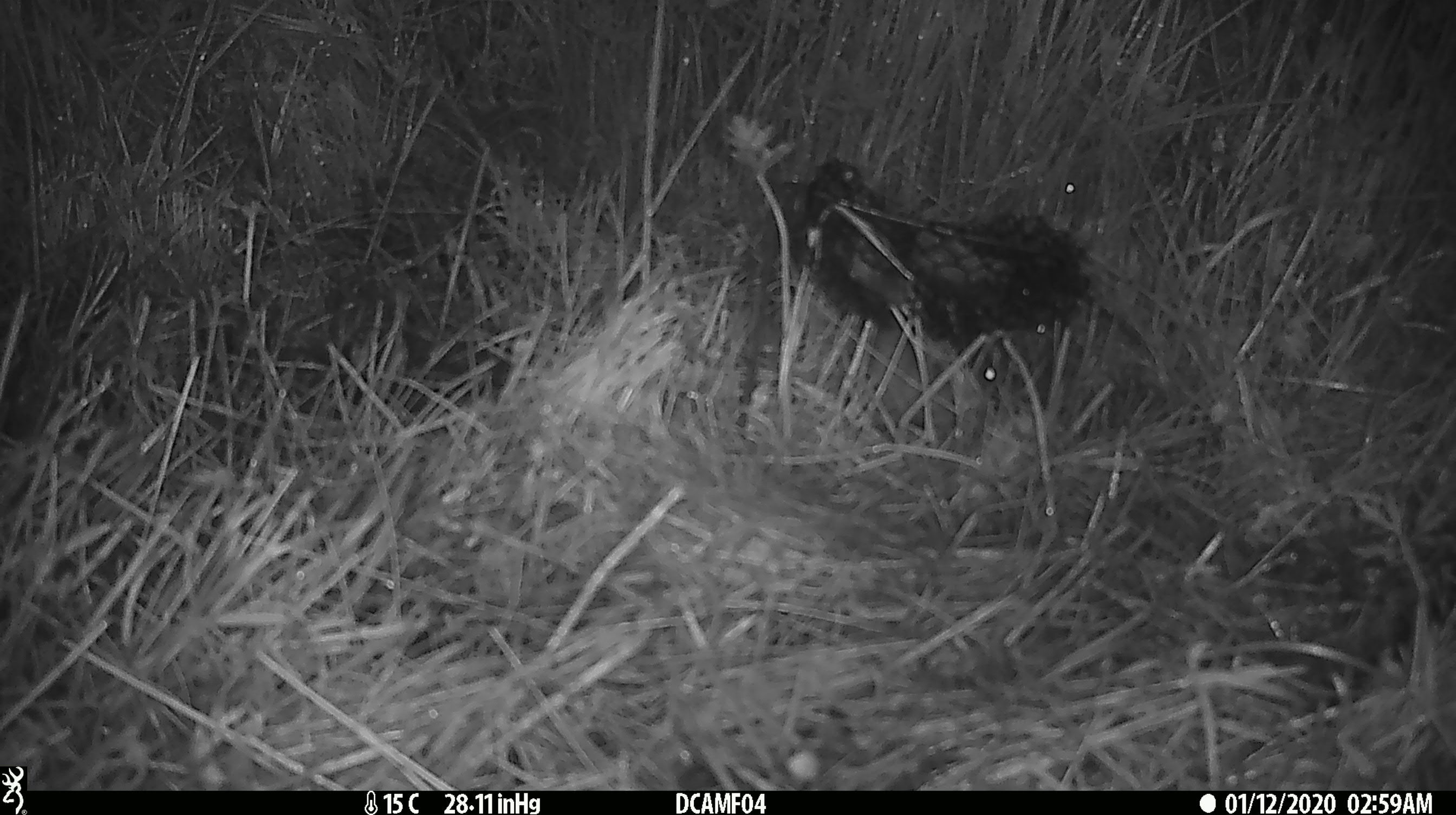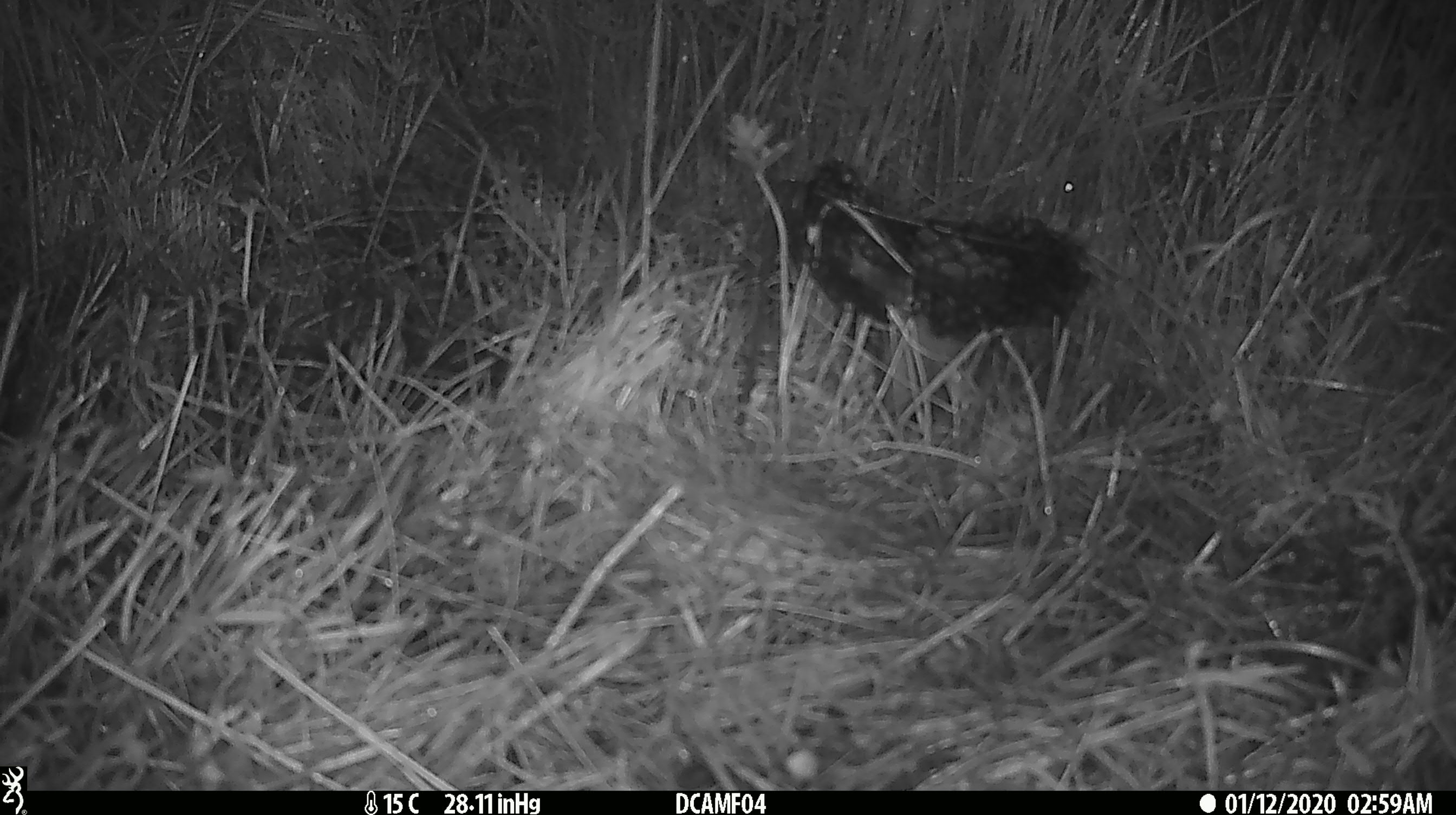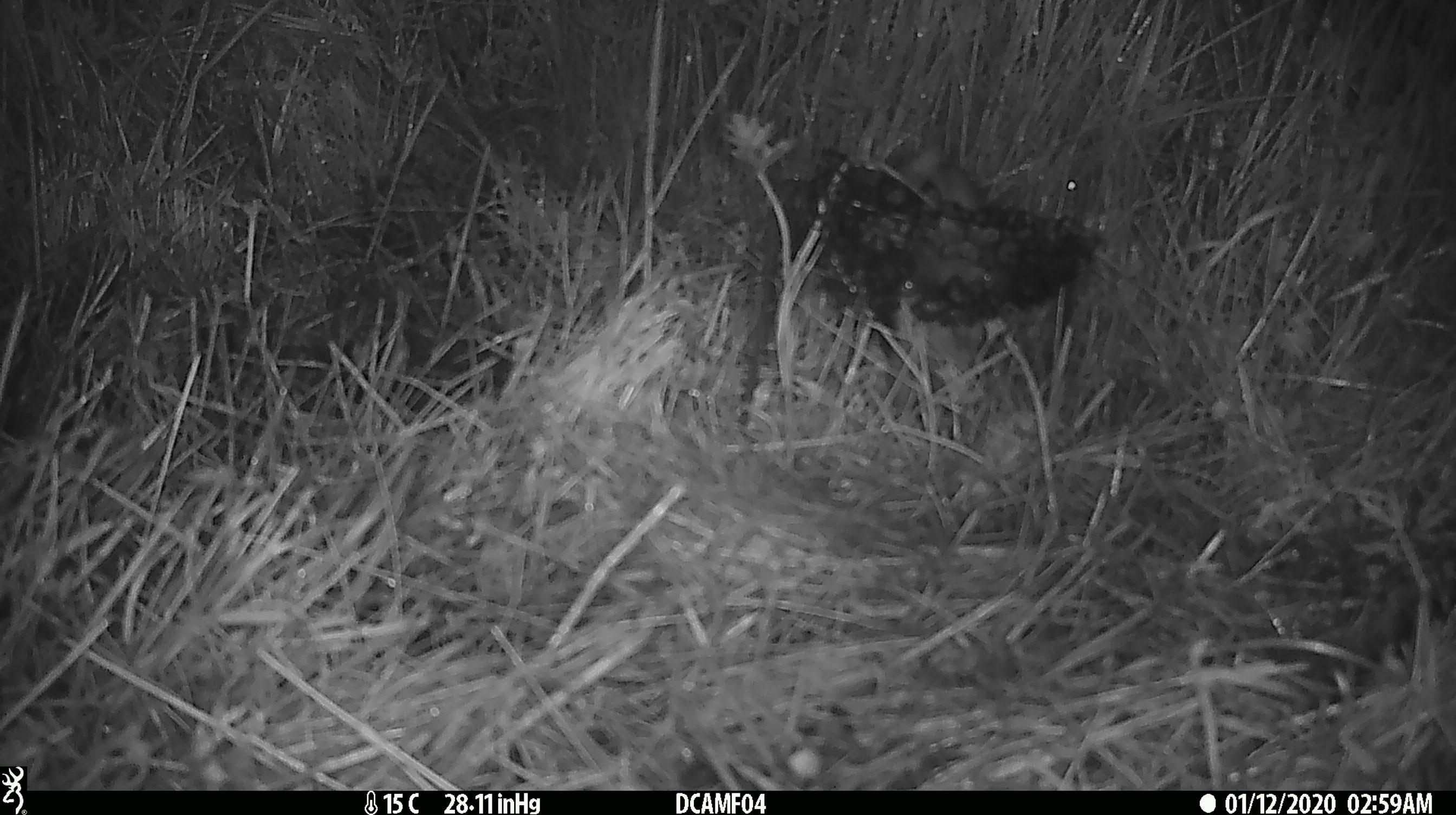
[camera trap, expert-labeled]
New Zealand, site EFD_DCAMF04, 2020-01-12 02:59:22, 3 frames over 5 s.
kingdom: Animalia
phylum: Chordata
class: Mammalia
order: Rodentia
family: Muridae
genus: Rattus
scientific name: Rattus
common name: rat